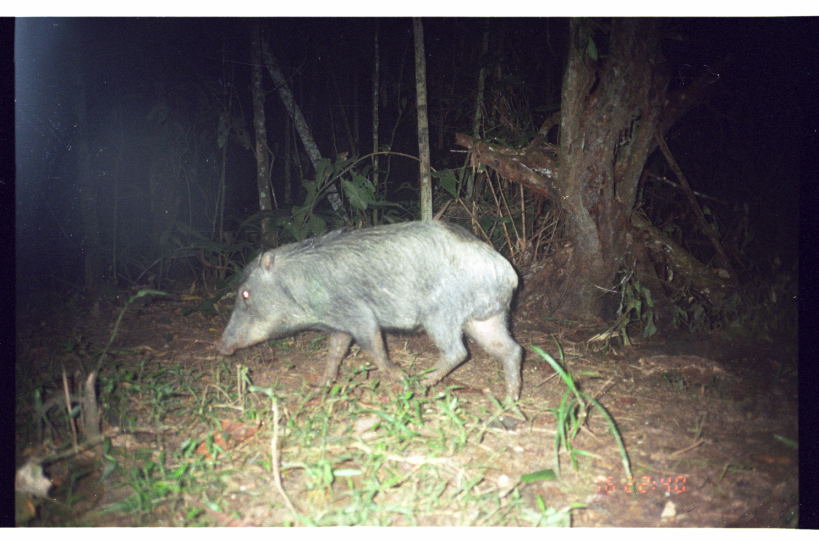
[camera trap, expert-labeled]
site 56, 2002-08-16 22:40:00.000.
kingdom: Animalia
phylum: Chordata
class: Mammalia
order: Artiodactyla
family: Tayassuidae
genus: Tayassu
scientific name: Tayassu pecari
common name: white-lipped peccary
Tayassu pecari (white-lipped peccary).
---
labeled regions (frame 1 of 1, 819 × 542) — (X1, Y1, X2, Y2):
tayassu pecari: (215, 217, 524, 405)